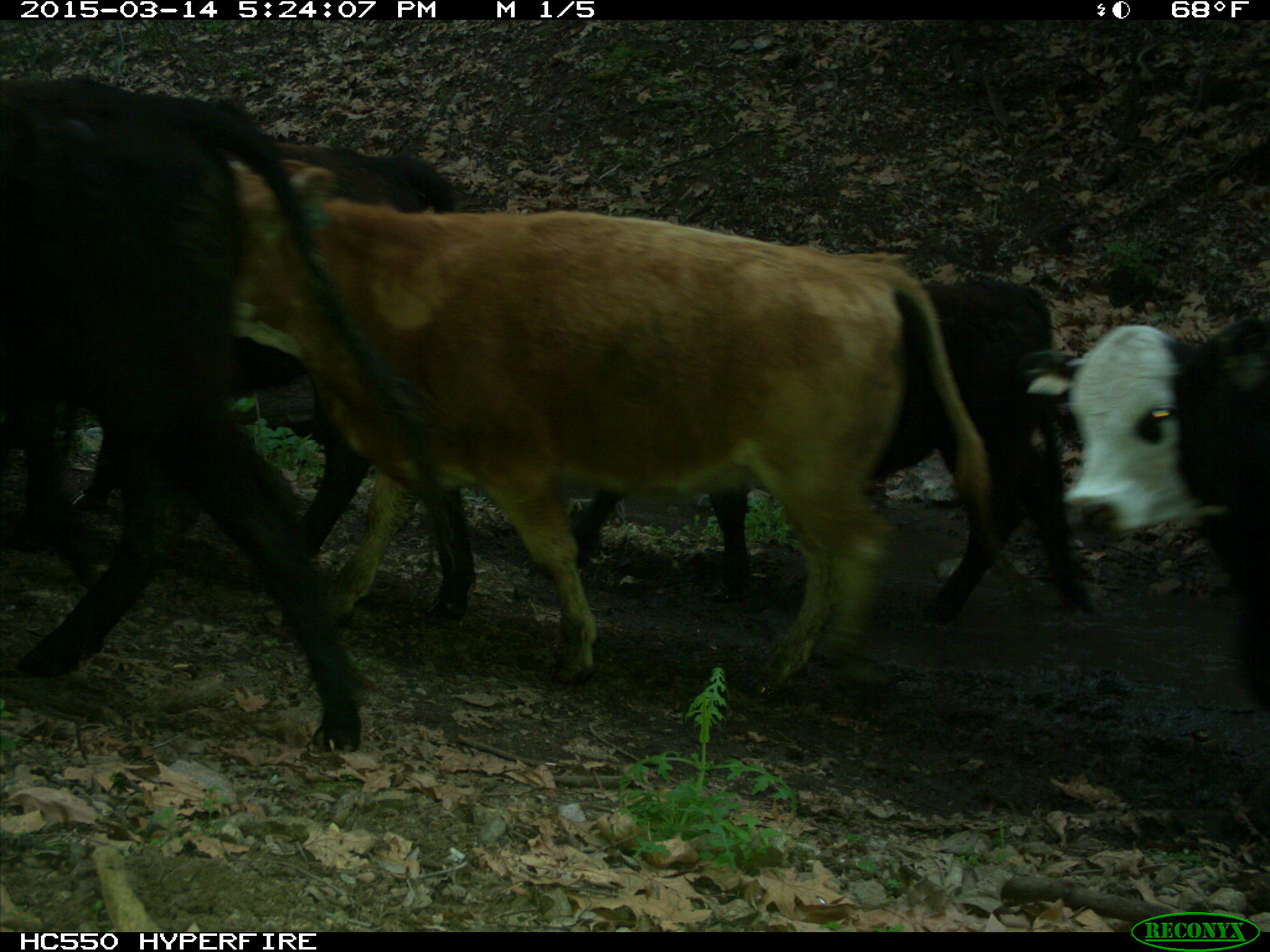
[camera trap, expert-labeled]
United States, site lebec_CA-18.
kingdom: Animalia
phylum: Chordata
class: Mammalia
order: Artiodactyla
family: Bovidae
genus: Bos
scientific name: Bos taurus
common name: domestic cow